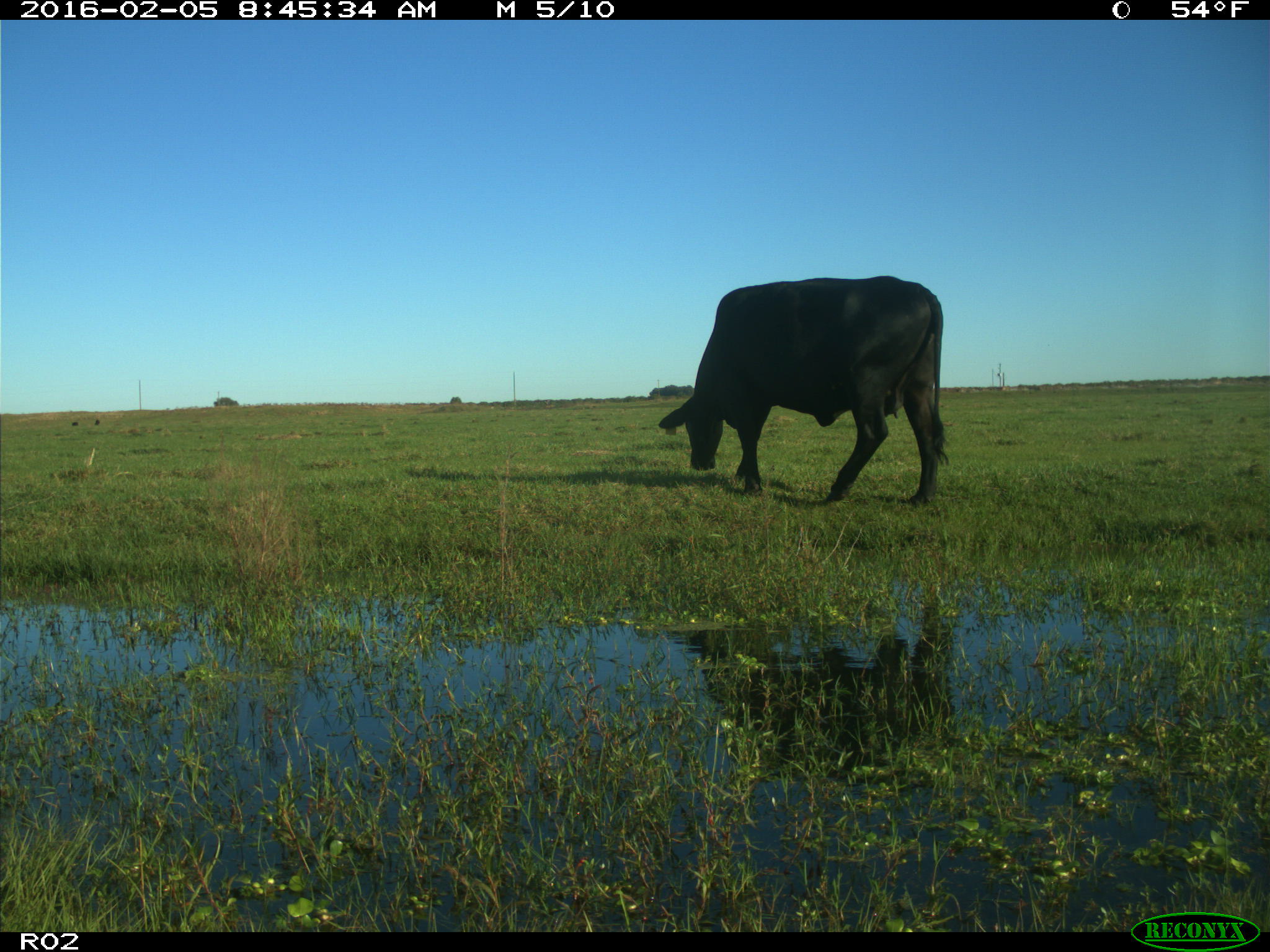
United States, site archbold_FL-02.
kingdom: Animalia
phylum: Chordata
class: Mammalia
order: Artiodactyla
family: Bovidae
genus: Bos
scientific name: Bos taurus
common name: domestic cow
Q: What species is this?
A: Bos taurus (domestic cow).